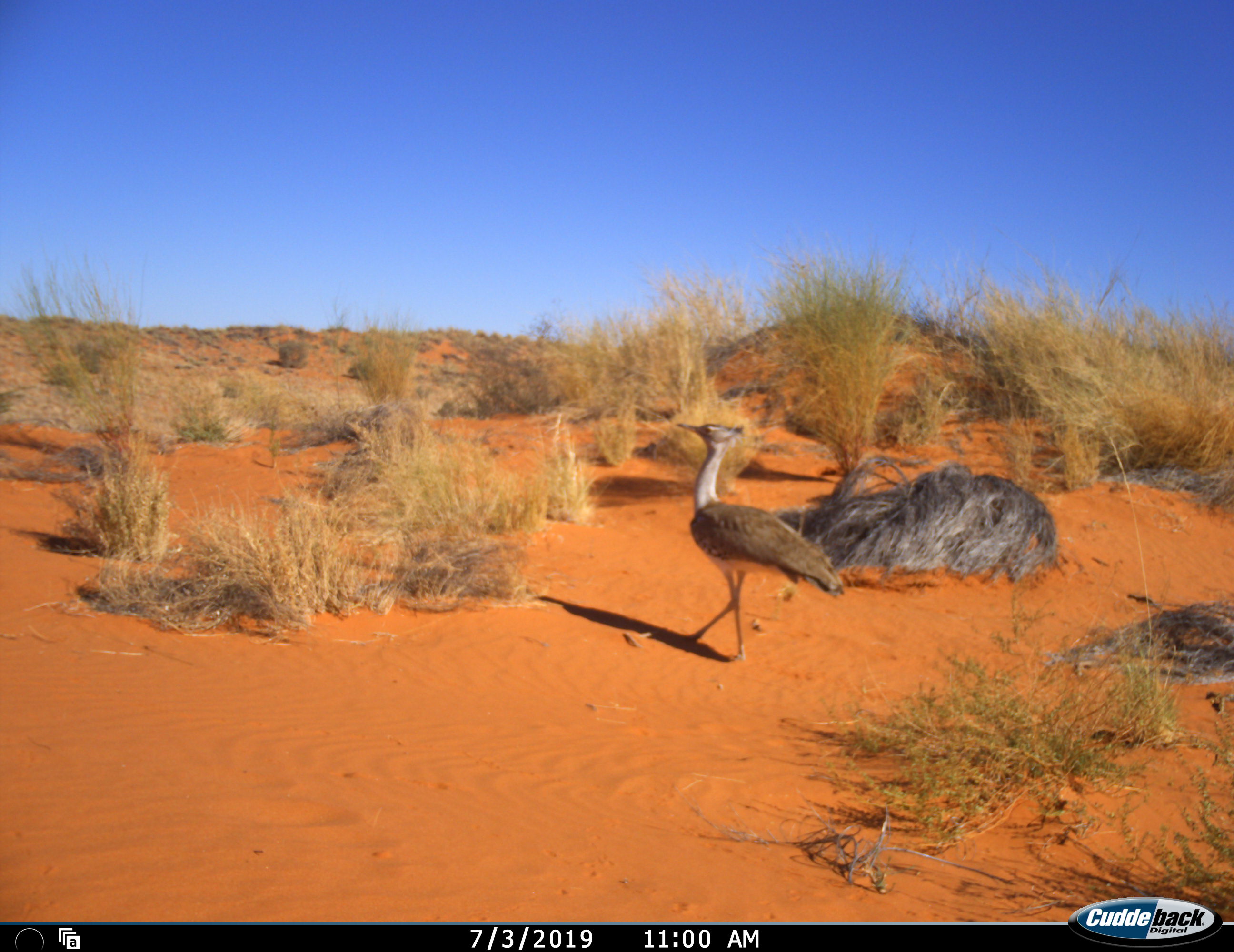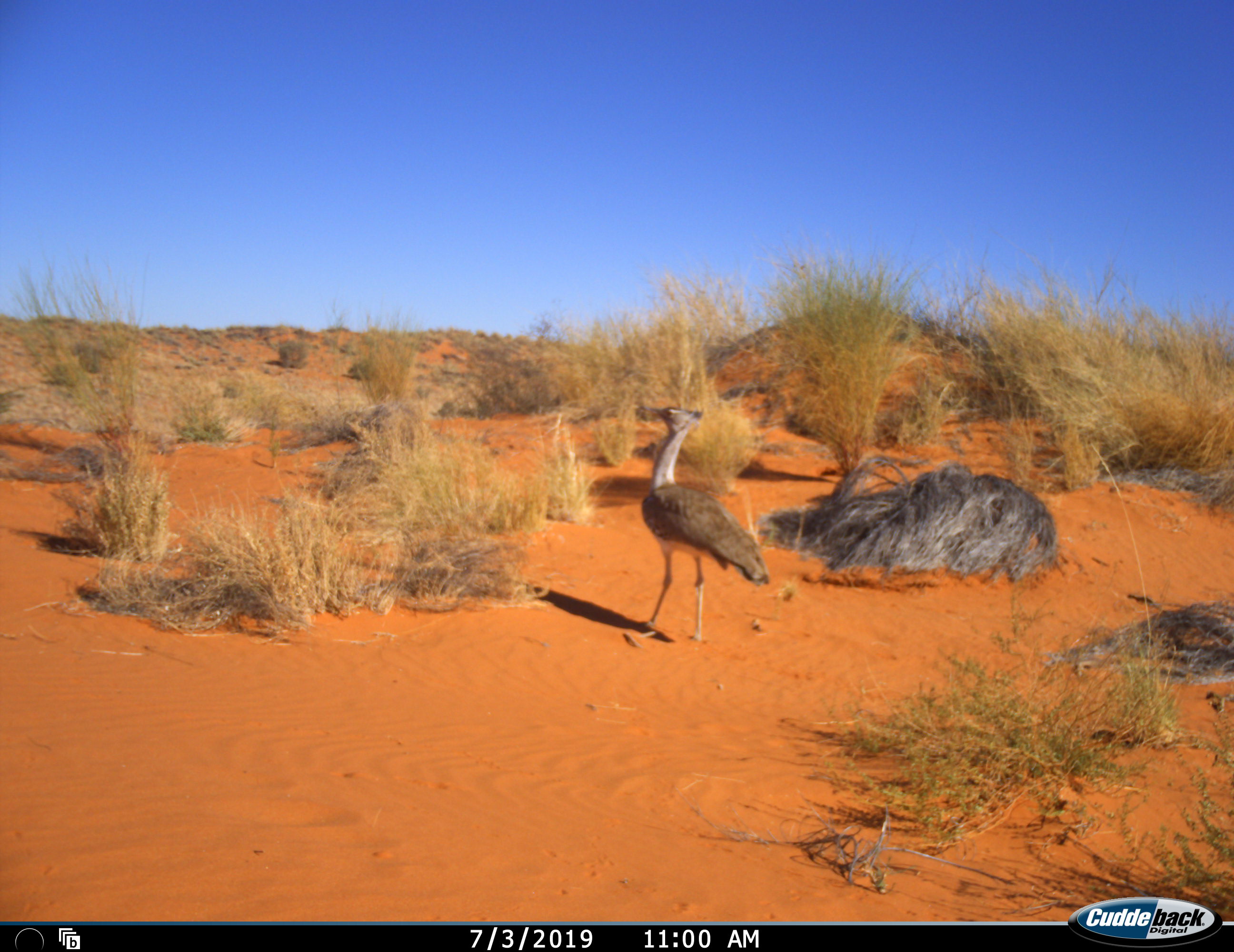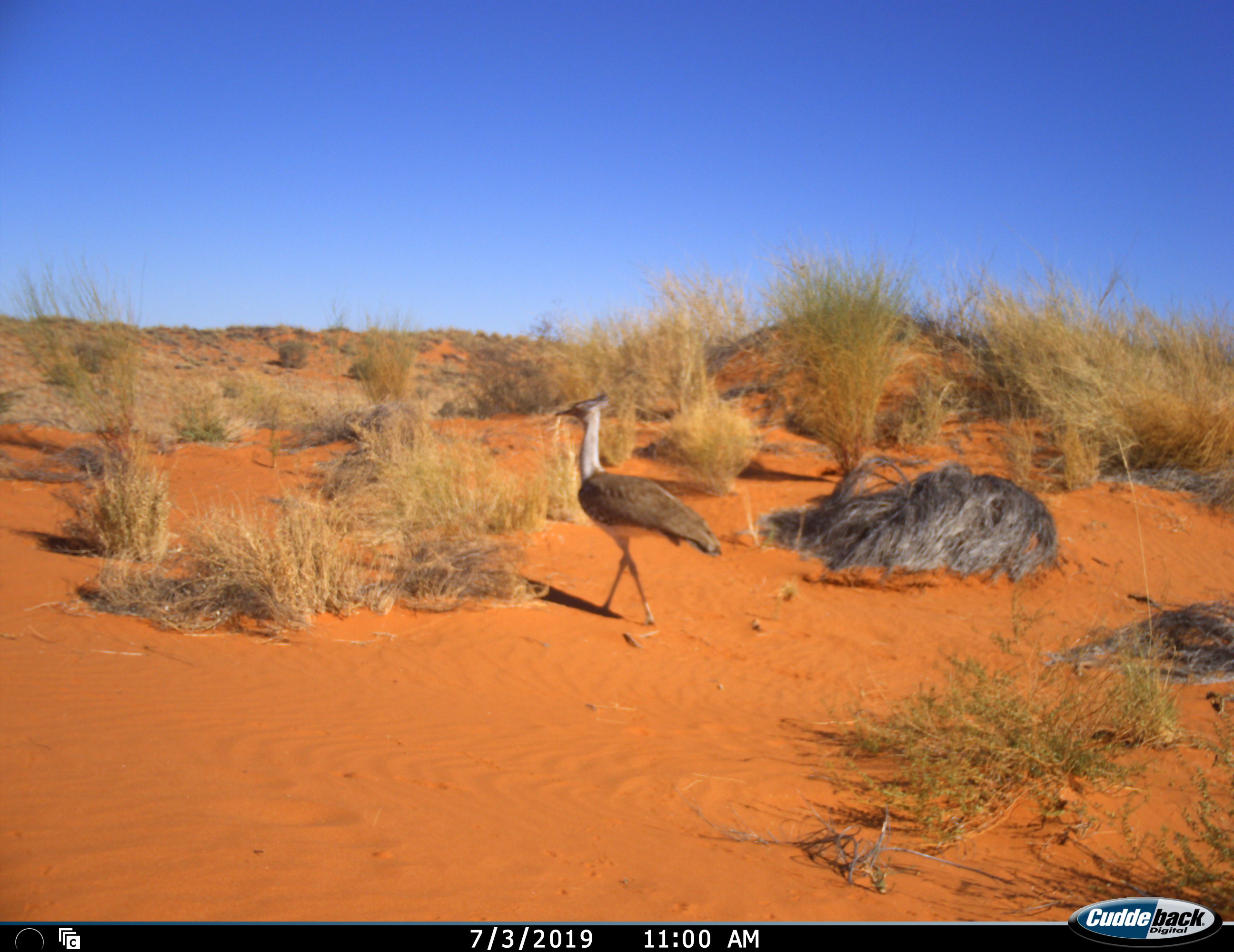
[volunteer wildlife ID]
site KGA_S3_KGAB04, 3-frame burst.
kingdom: Animalia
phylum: Chordata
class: Aves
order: Otidiformes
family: Otididae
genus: Ardeotis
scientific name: Ardeotis kori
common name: kori bustard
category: bustardkori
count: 1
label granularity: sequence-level